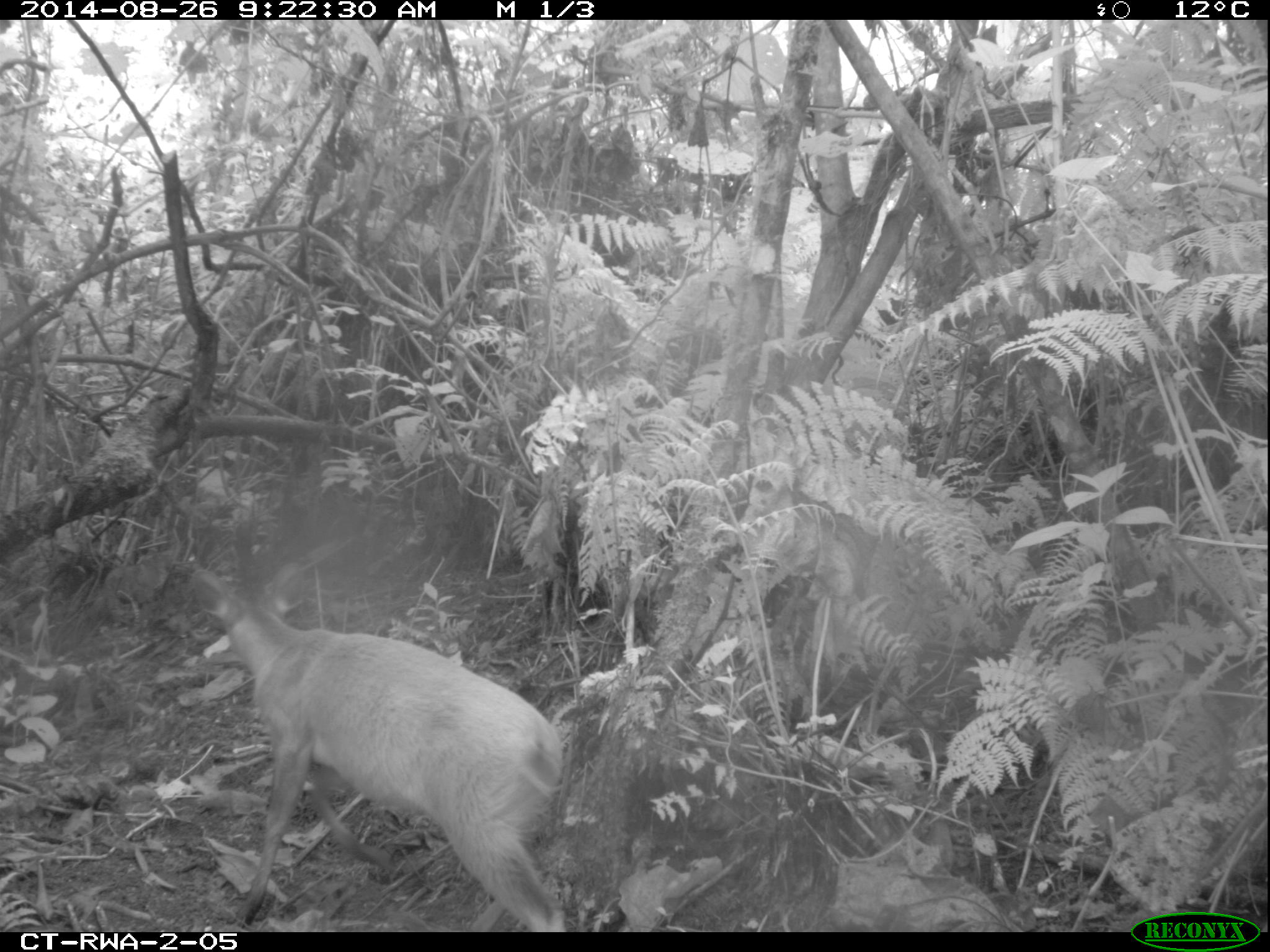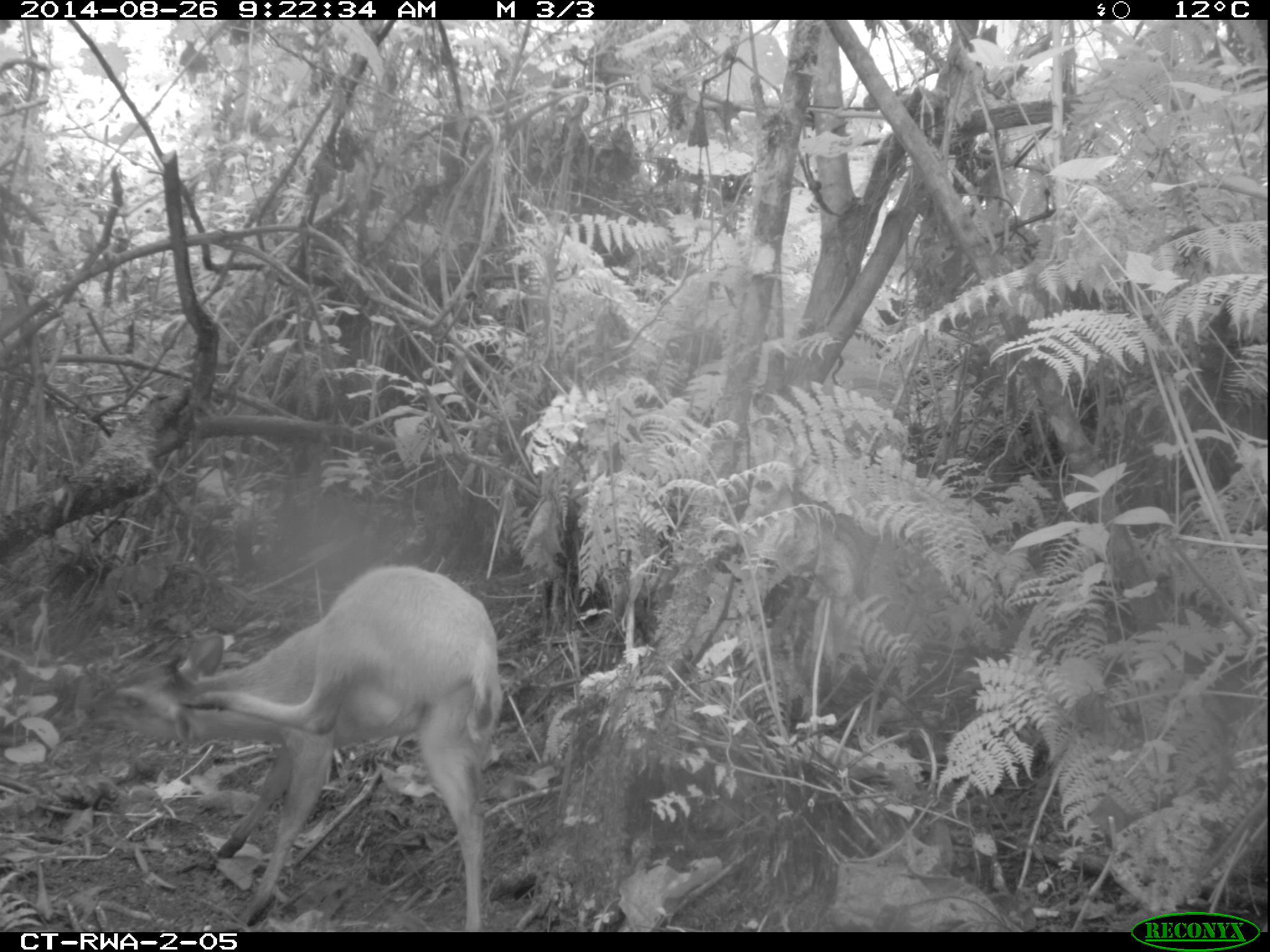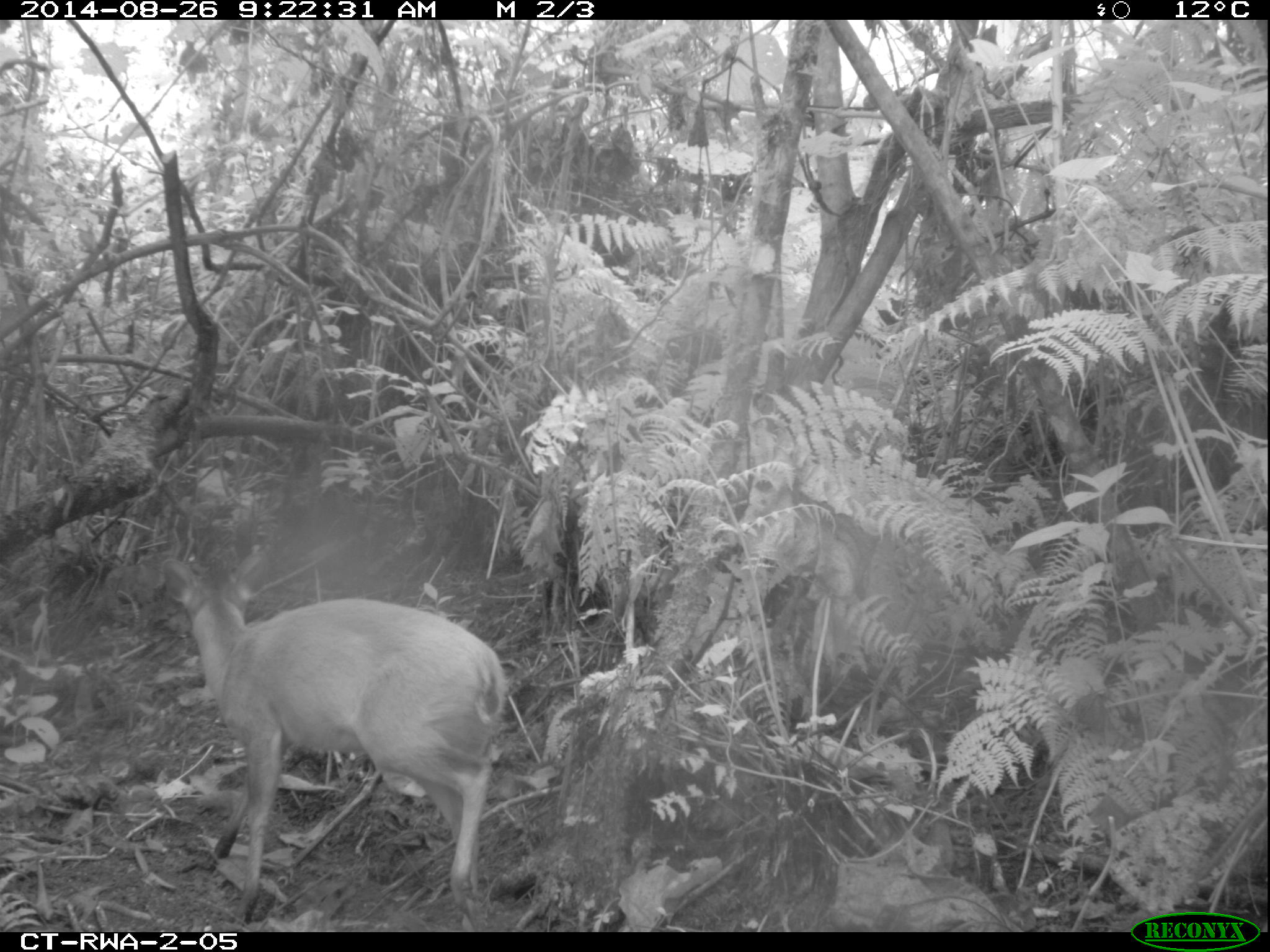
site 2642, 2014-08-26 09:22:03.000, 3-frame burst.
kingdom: Animalia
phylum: Chordata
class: Mammalia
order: Artiodactyla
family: Bovidae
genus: Cephalophus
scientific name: Cephalophus nigrifrons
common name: black-fronted duiker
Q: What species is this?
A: Cephalophus nigrifrons (black-fronted duiker).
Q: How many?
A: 1.